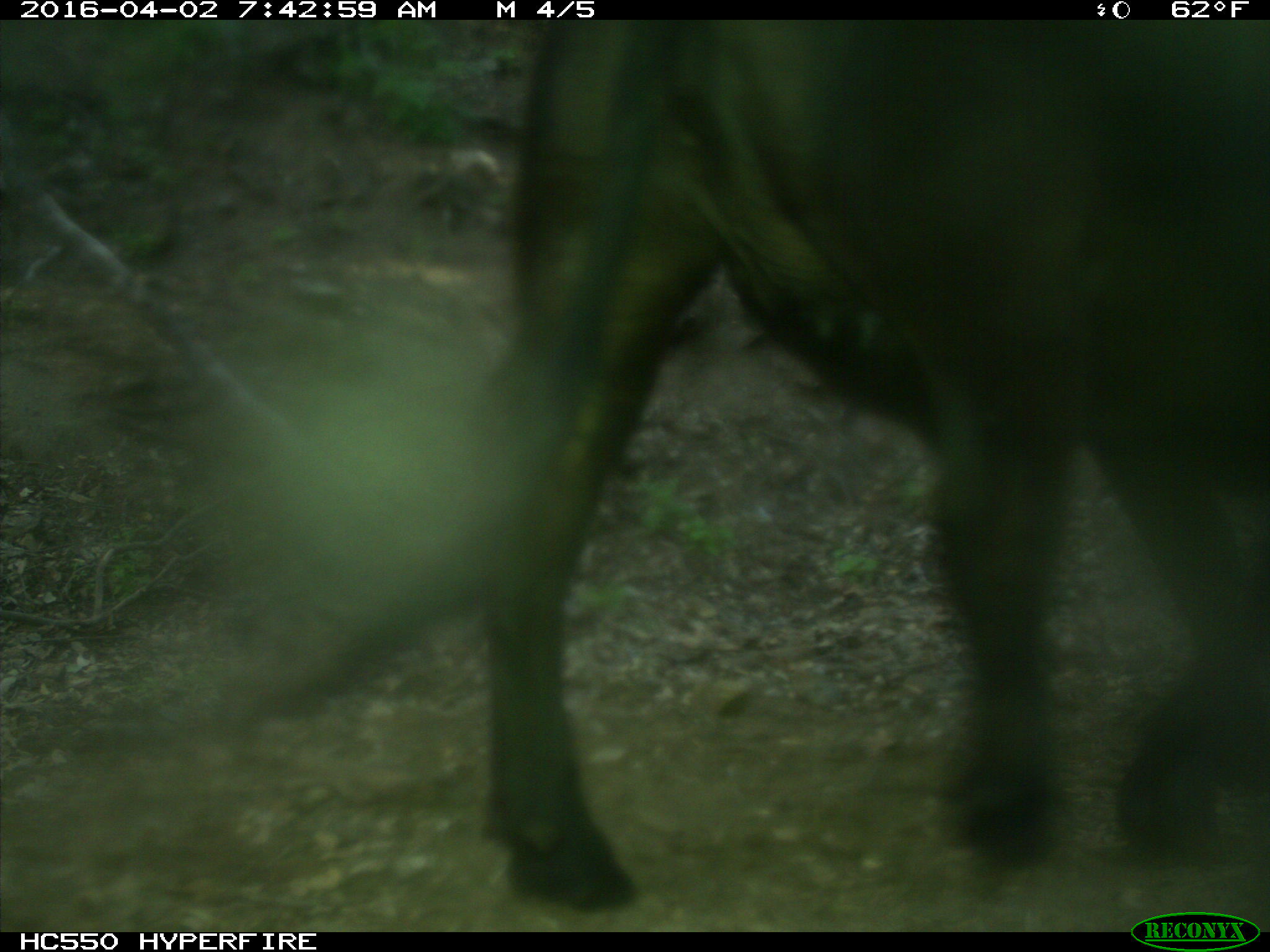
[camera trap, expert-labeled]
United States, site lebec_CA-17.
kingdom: Animalia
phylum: Chordata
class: Mammalia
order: Artiodactyla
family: Bovidae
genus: Bos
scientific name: Bos taurus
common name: domestic cow